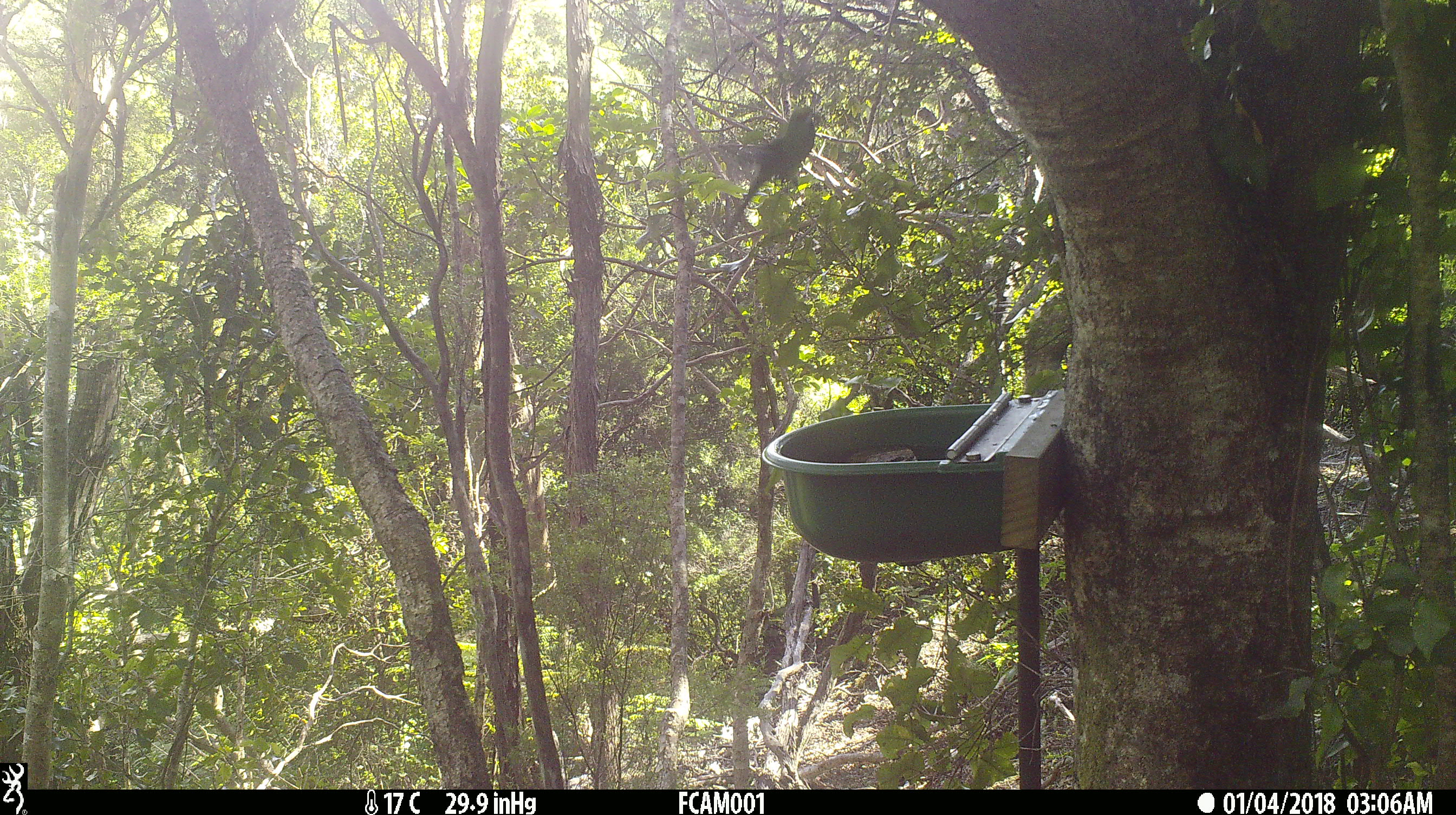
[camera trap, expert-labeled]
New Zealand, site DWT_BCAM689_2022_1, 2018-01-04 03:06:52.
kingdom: Animalia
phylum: Chordata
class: Aves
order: Psittaciformes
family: Psittaculidae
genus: Cyanoramphus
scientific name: Cyanoramphus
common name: parakeet